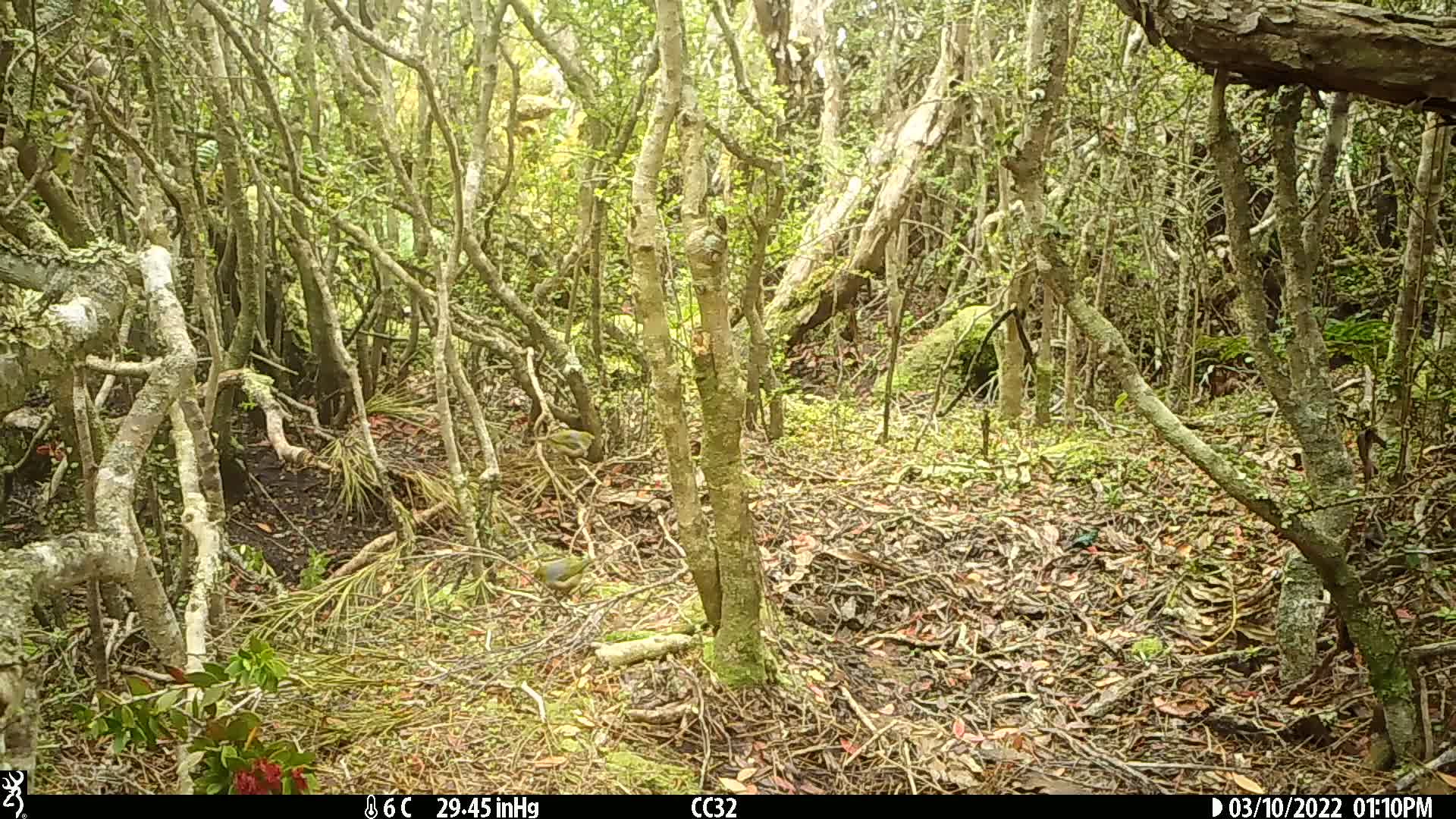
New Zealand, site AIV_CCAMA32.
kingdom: Animalia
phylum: Chordata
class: Aves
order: Passeriformes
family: Zosteropidae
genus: Zosterops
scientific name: Zosterops lateralis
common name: silvereye